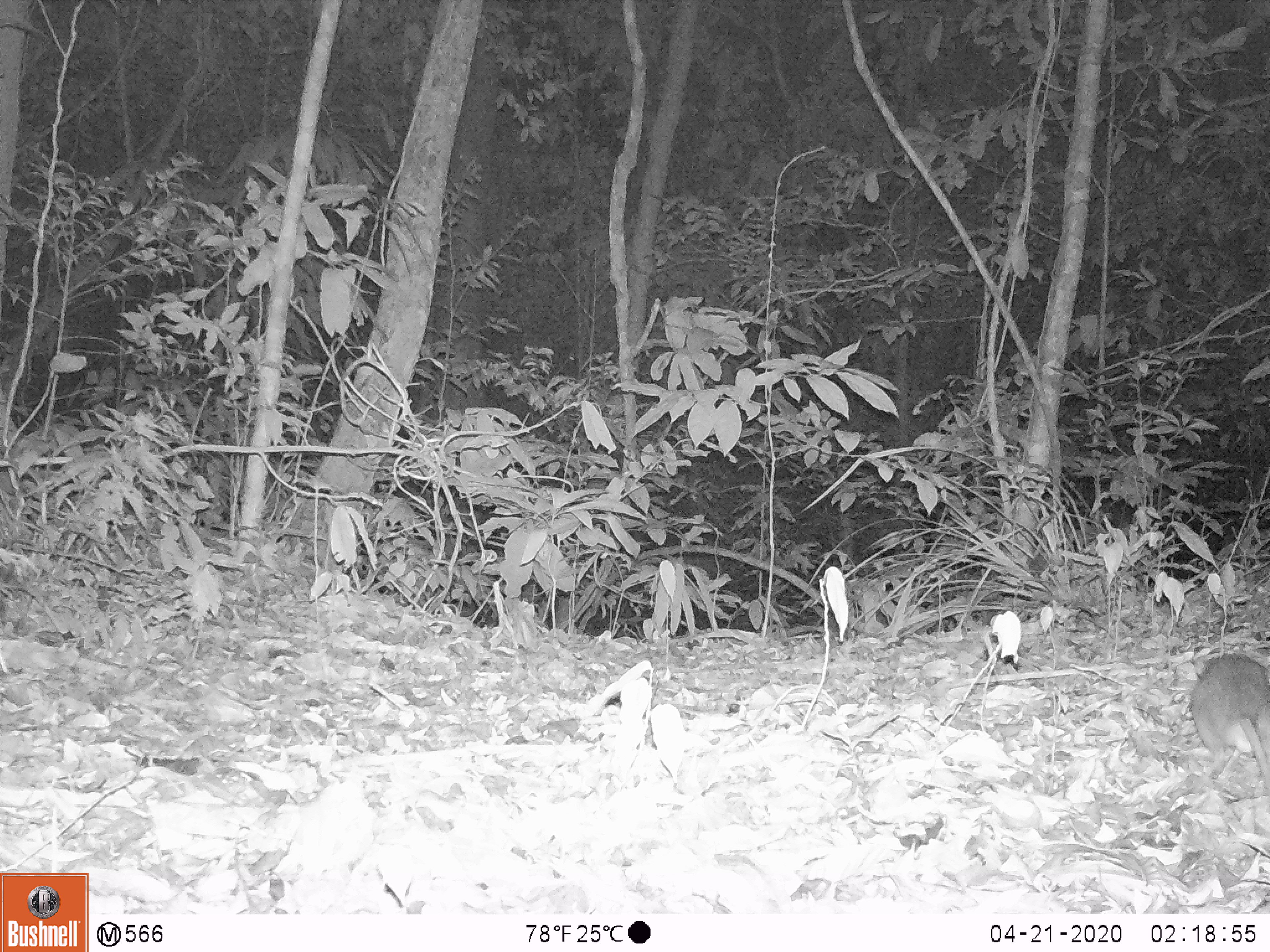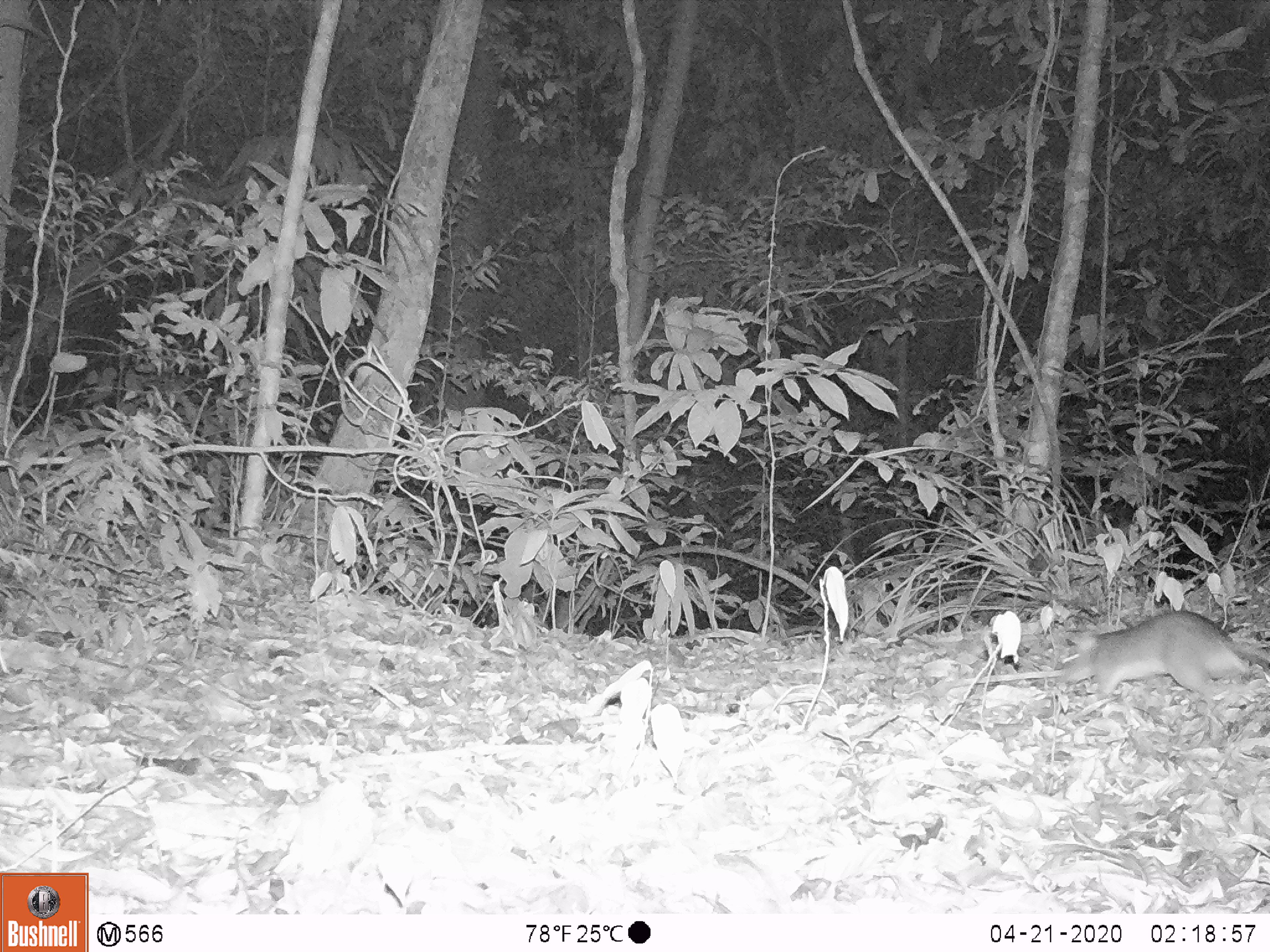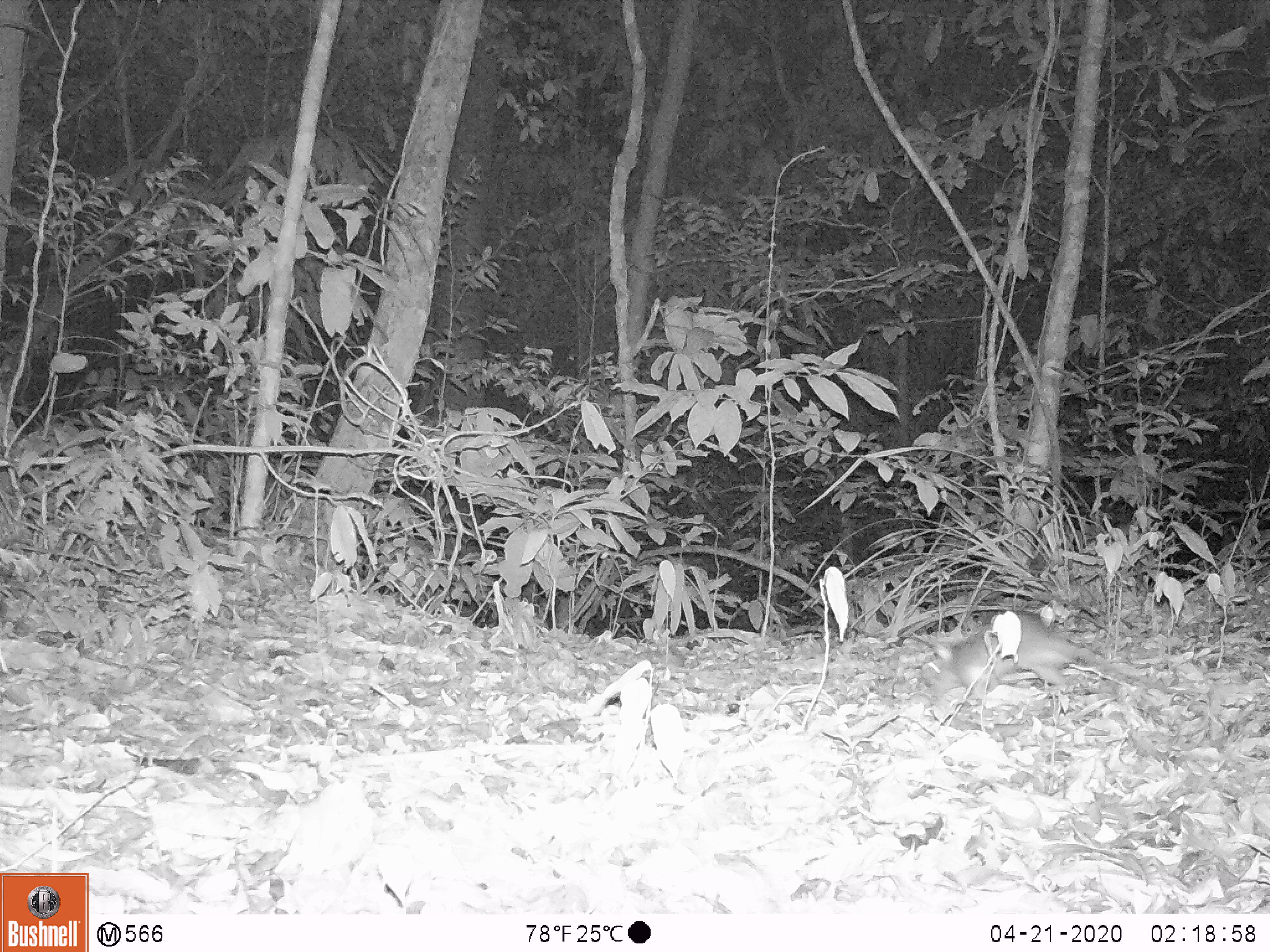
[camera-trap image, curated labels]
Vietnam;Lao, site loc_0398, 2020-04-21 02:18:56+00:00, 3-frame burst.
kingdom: Animalia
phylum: Chordata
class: Mammalia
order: Rodentia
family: Muridae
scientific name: Muridae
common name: old-world mice and rats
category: unidentified murid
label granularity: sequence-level